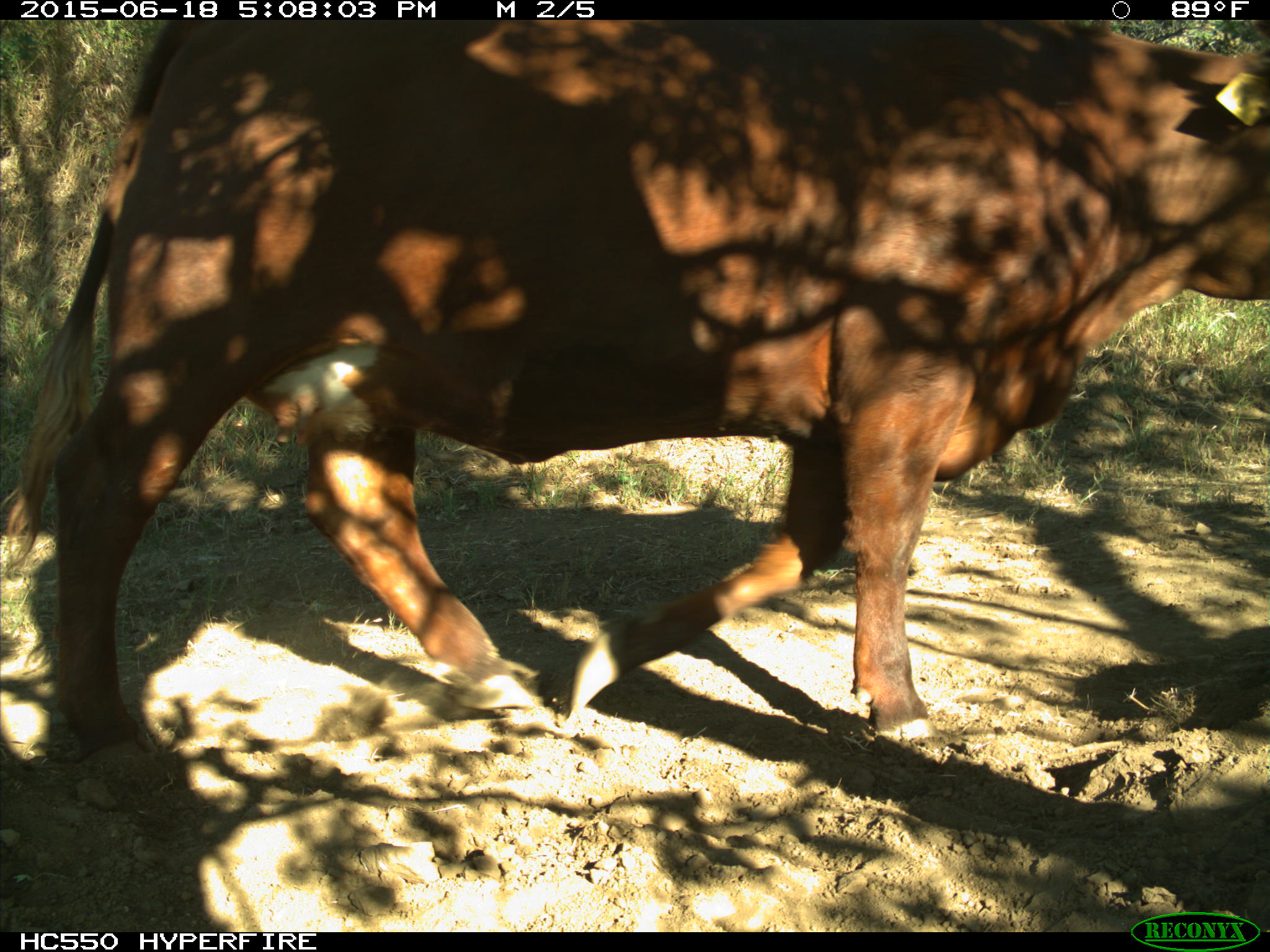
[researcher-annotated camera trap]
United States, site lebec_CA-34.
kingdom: Animalia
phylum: Chordata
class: Mammalia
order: Artiodactyla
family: Bovidae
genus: Bos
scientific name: Bos taurus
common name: domestic cow